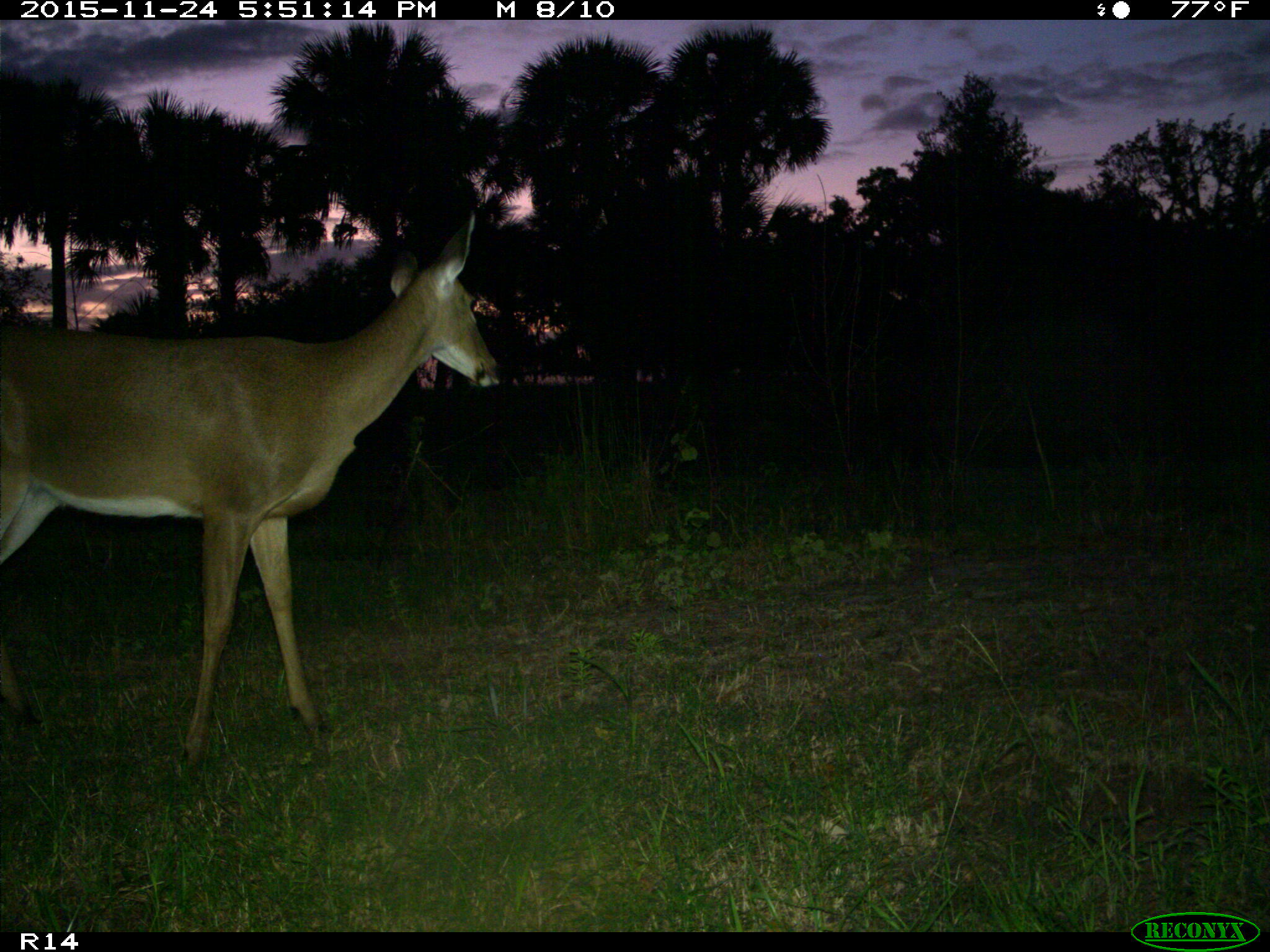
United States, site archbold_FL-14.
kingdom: Animalia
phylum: Chordata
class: Mammalia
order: Artiodactyla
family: Cervidae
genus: Odocoileus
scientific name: Odocoileus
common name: deer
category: unidentified deer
Unidentified deer (deer) (Odocoileus).